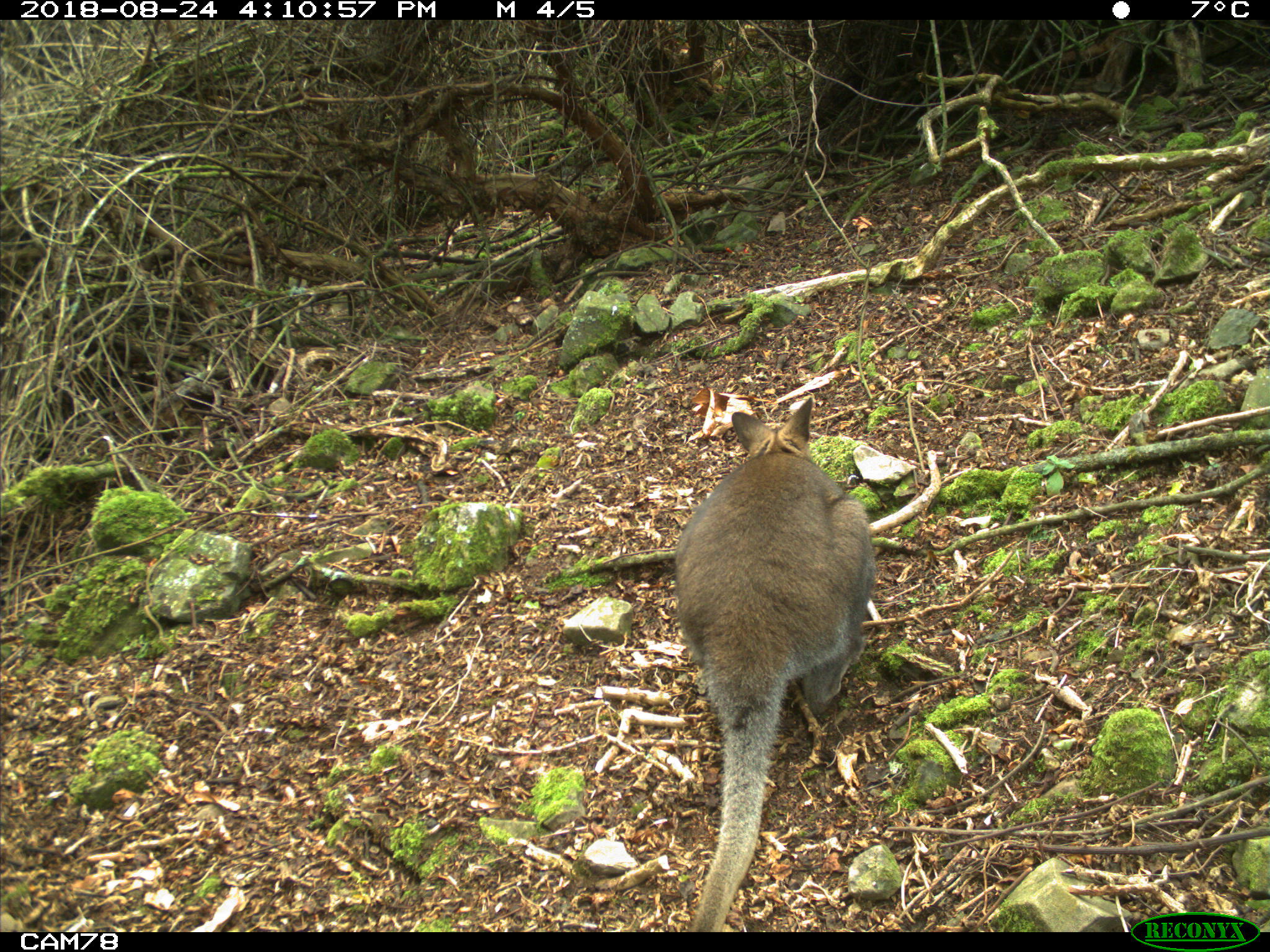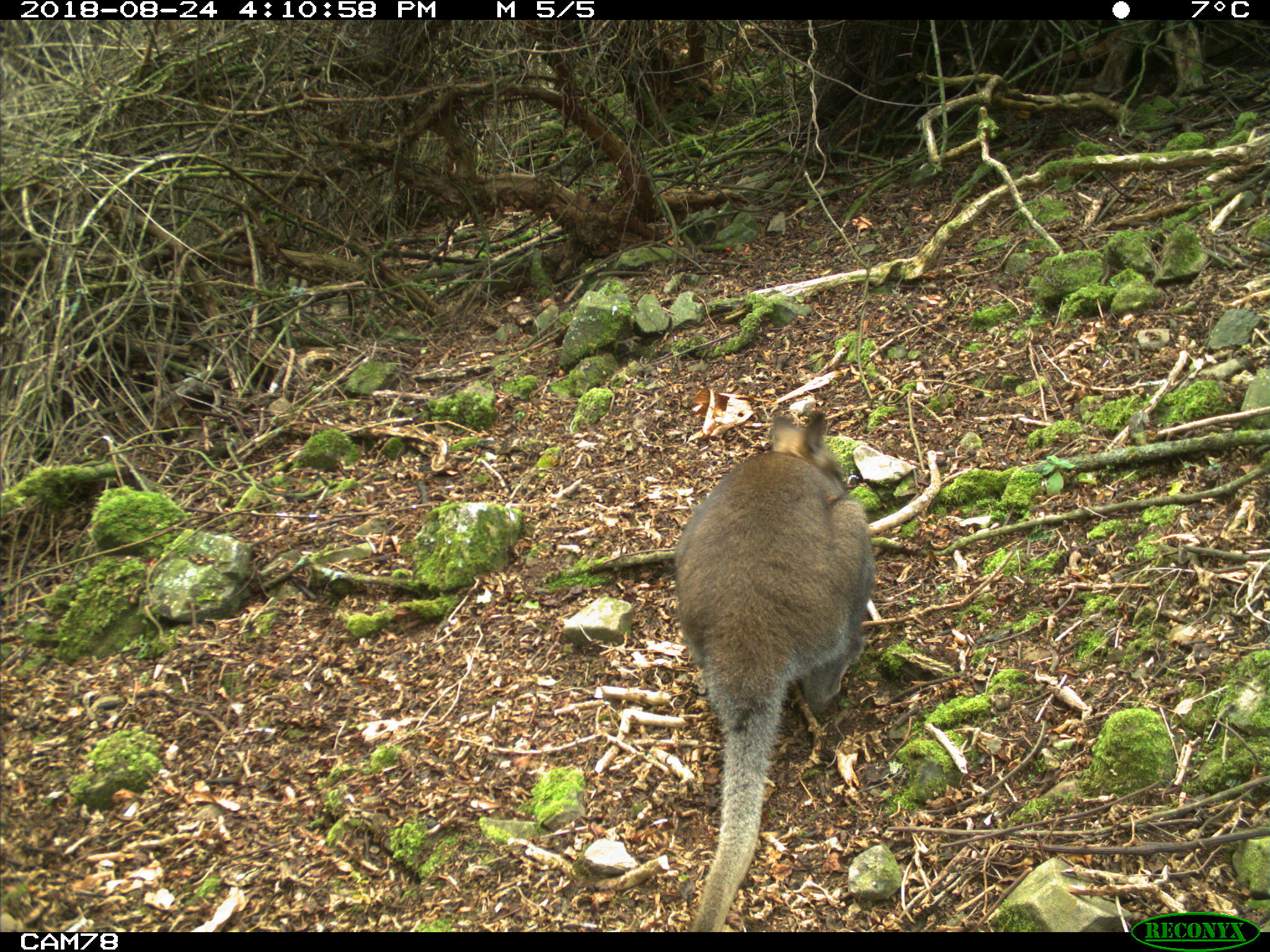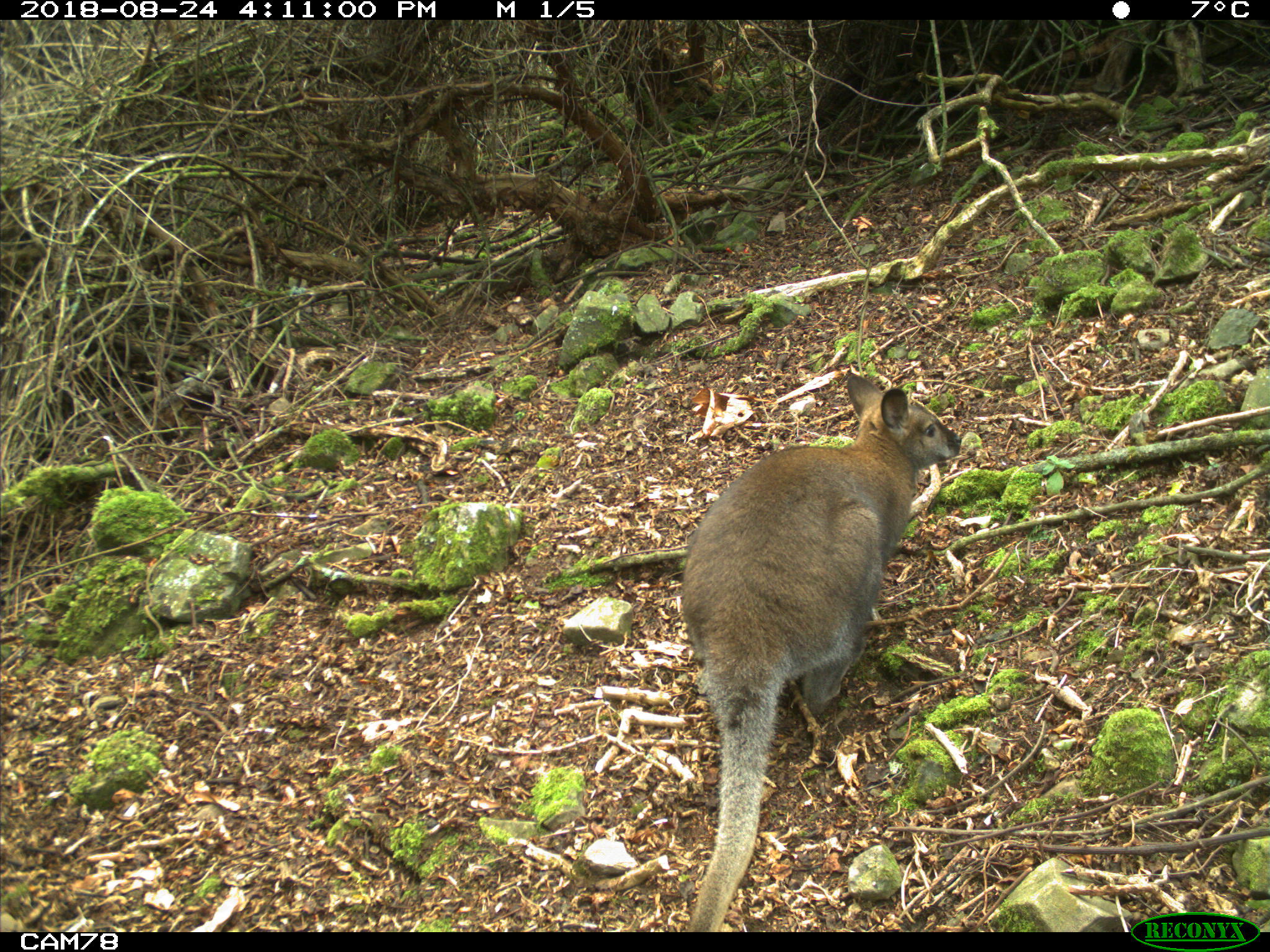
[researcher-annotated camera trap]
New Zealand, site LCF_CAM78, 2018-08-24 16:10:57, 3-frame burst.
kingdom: Animalia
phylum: Chordata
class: Mammalia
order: Diprotodontia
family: Macropodidae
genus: Notamacropus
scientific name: Notamacropus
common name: wallaby